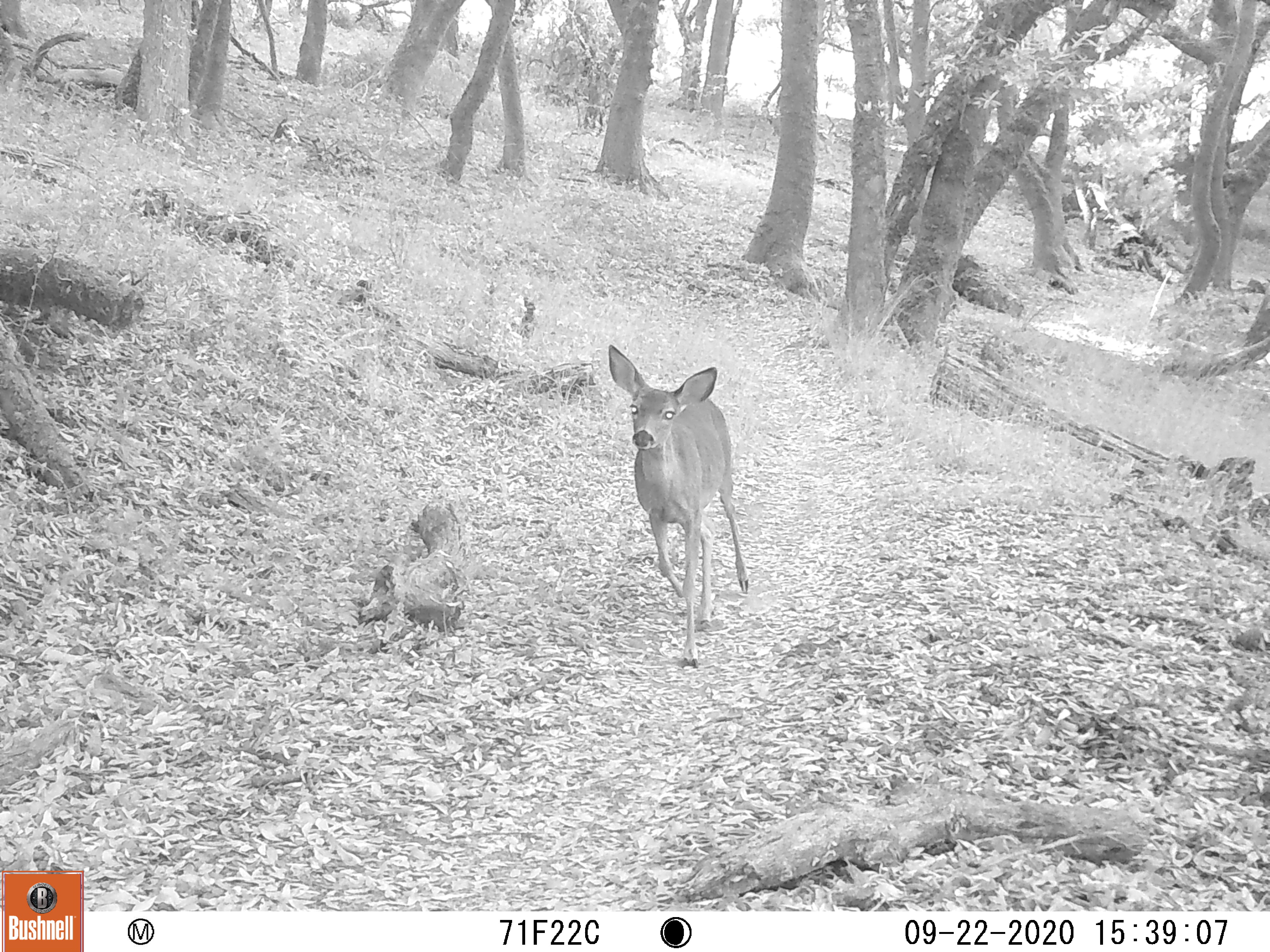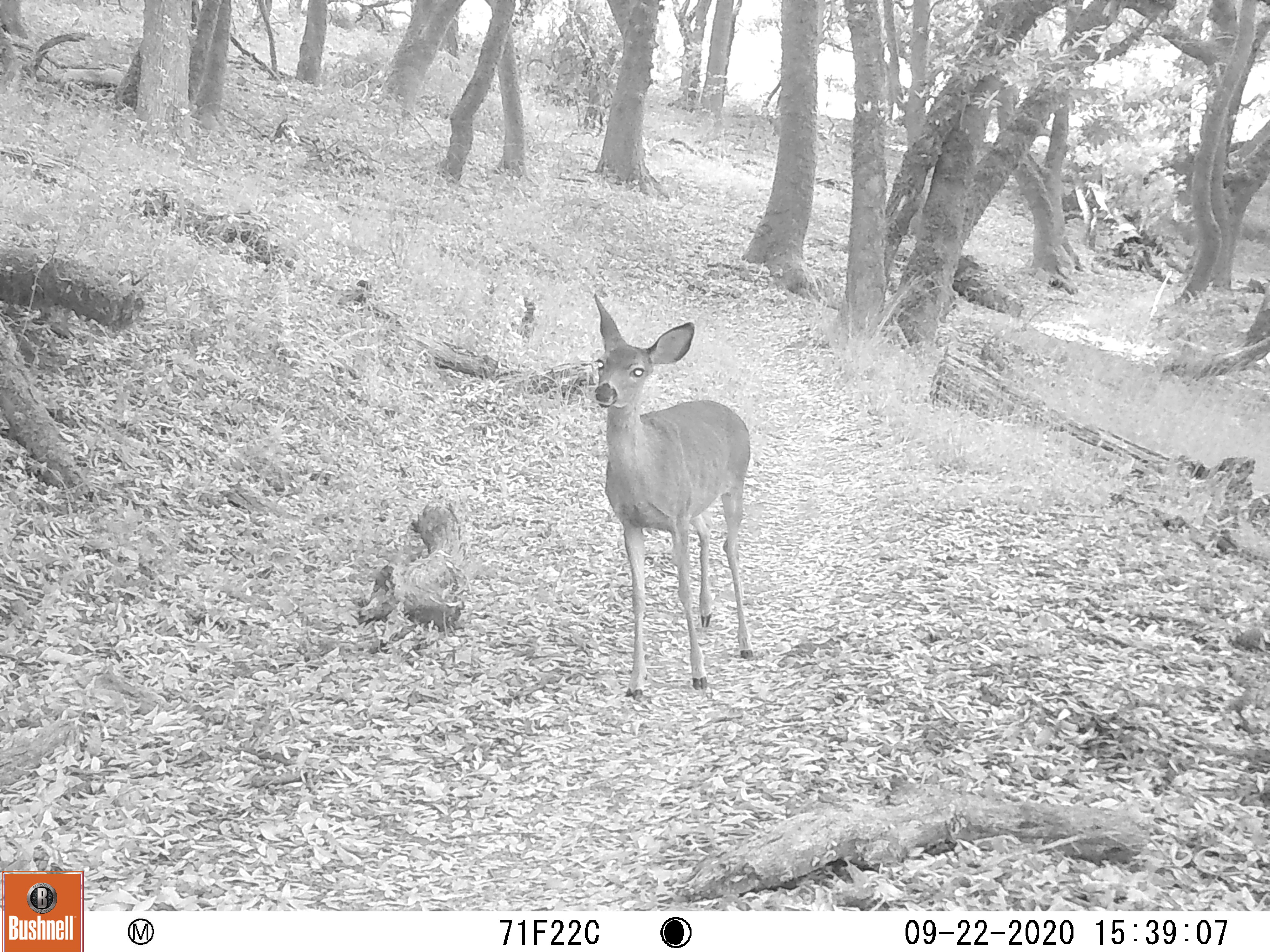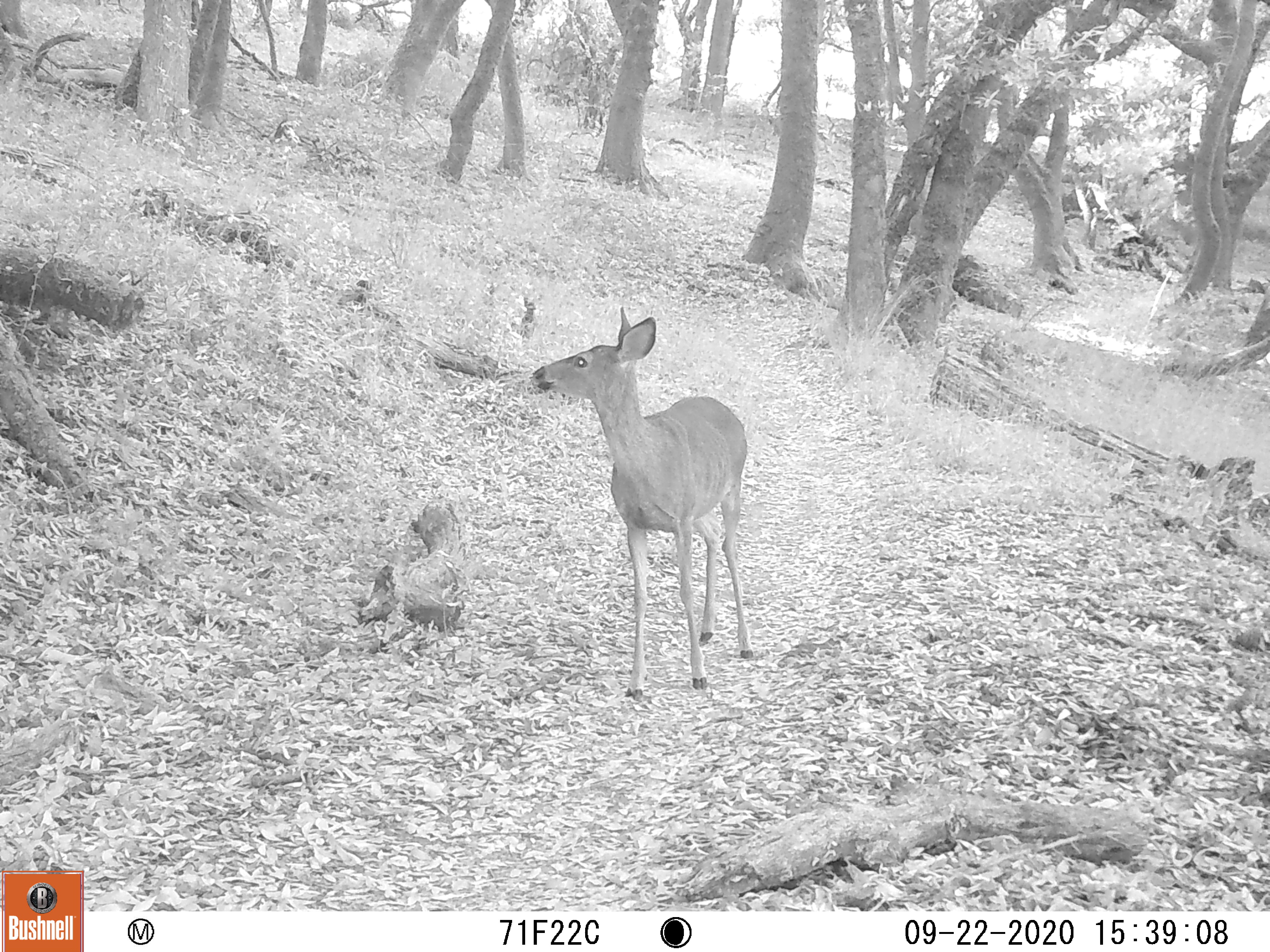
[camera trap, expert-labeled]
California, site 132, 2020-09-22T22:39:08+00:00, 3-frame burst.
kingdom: Animalia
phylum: Chordata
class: Mammalia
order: Artiodactyla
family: Cervidae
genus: Odocoileus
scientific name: Odocoileus hemionus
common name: mule deer